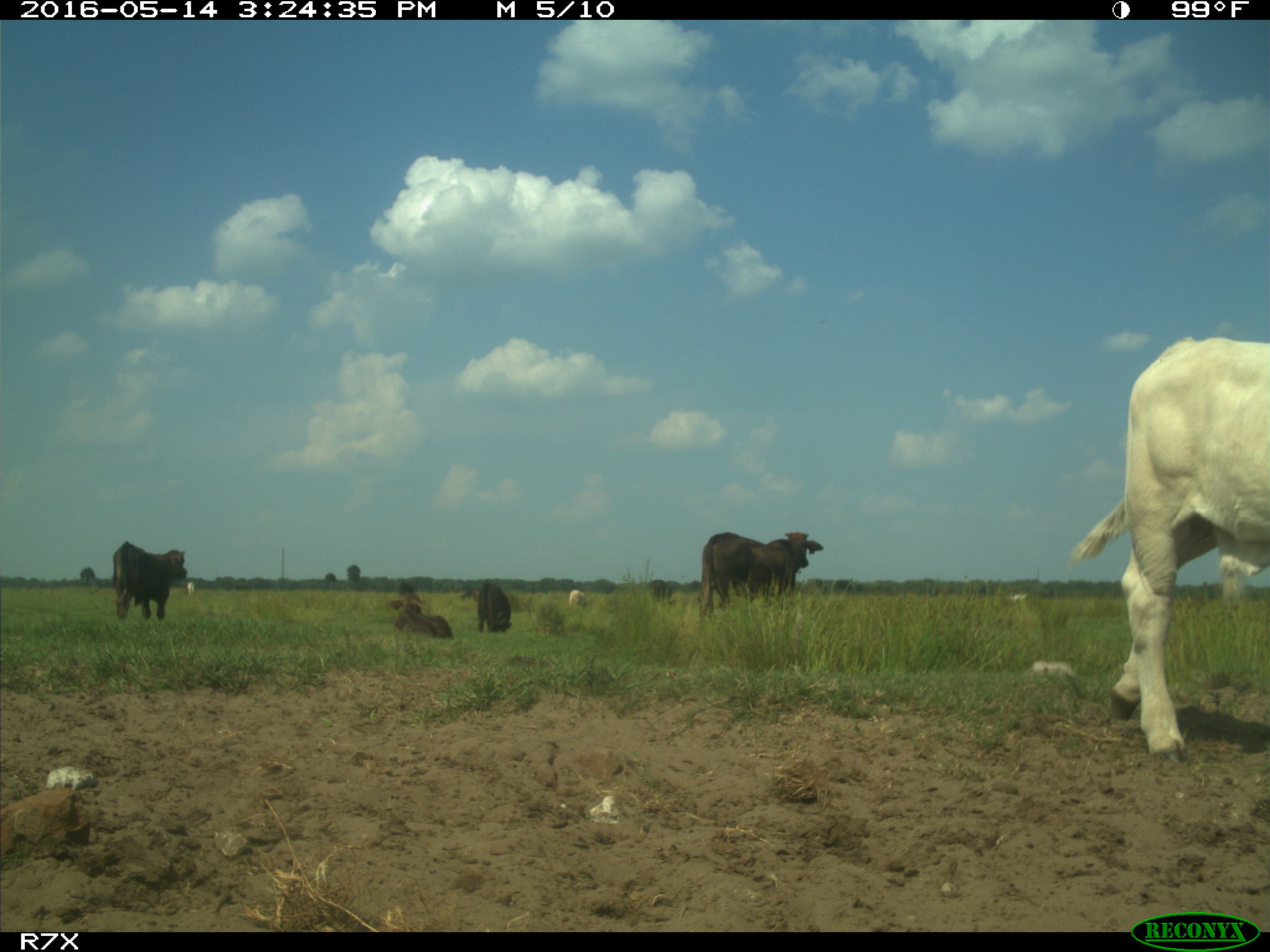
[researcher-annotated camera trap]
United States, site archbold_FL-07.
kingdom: Animalia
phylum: Chordata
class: Mammalia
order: Artiodactyla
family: Bovidae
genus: Bos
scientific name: Bos taurus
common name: domestic cow